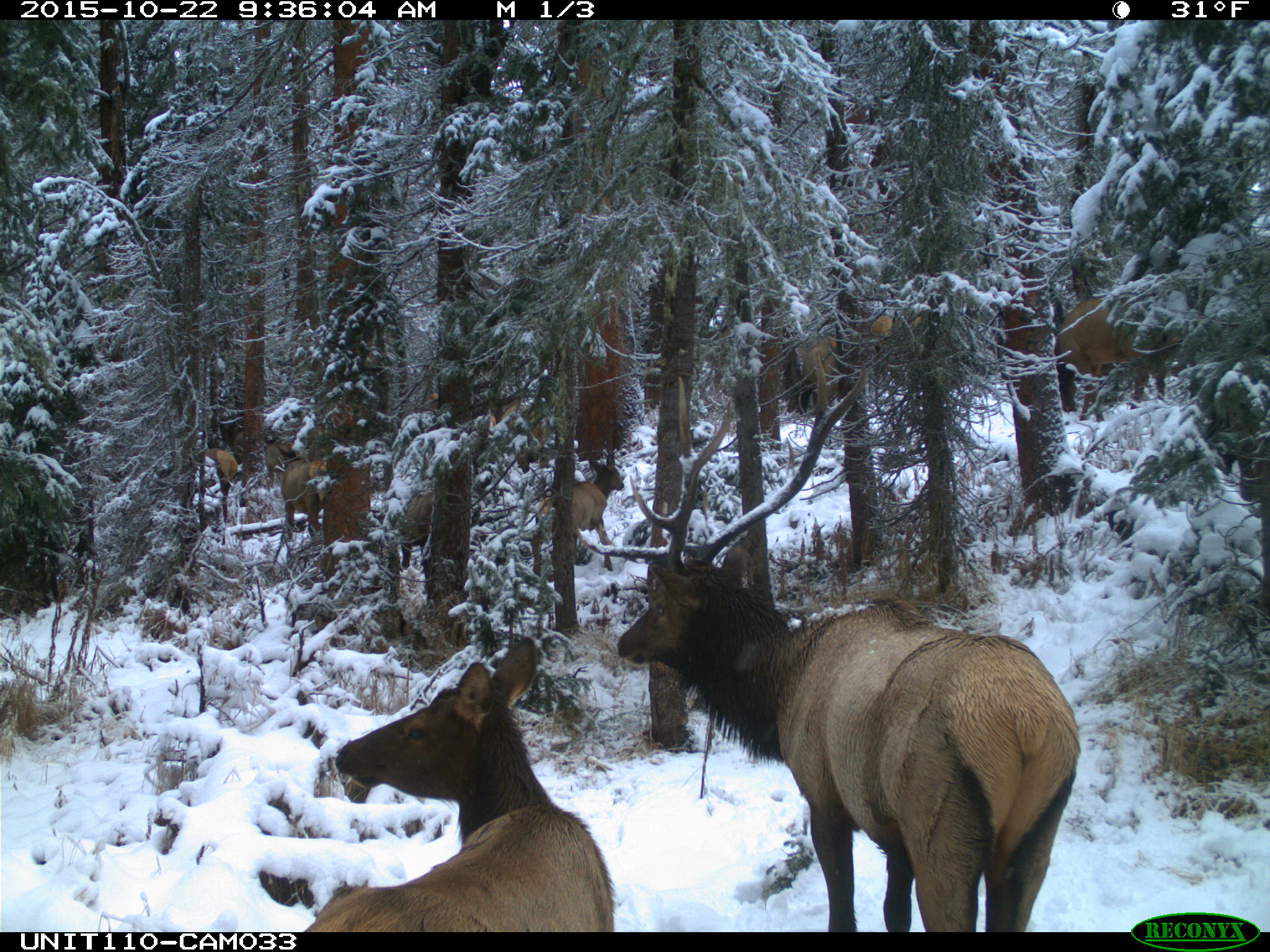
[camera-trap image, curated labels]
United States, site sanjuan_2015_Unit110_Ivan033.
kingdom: Animalia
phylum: Chordata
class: Mammalia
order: Artiodactyla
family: Cervidae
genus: Cervus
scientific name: Cervus elaphus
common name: red deer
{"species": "Cervus elaphus (red deer)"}